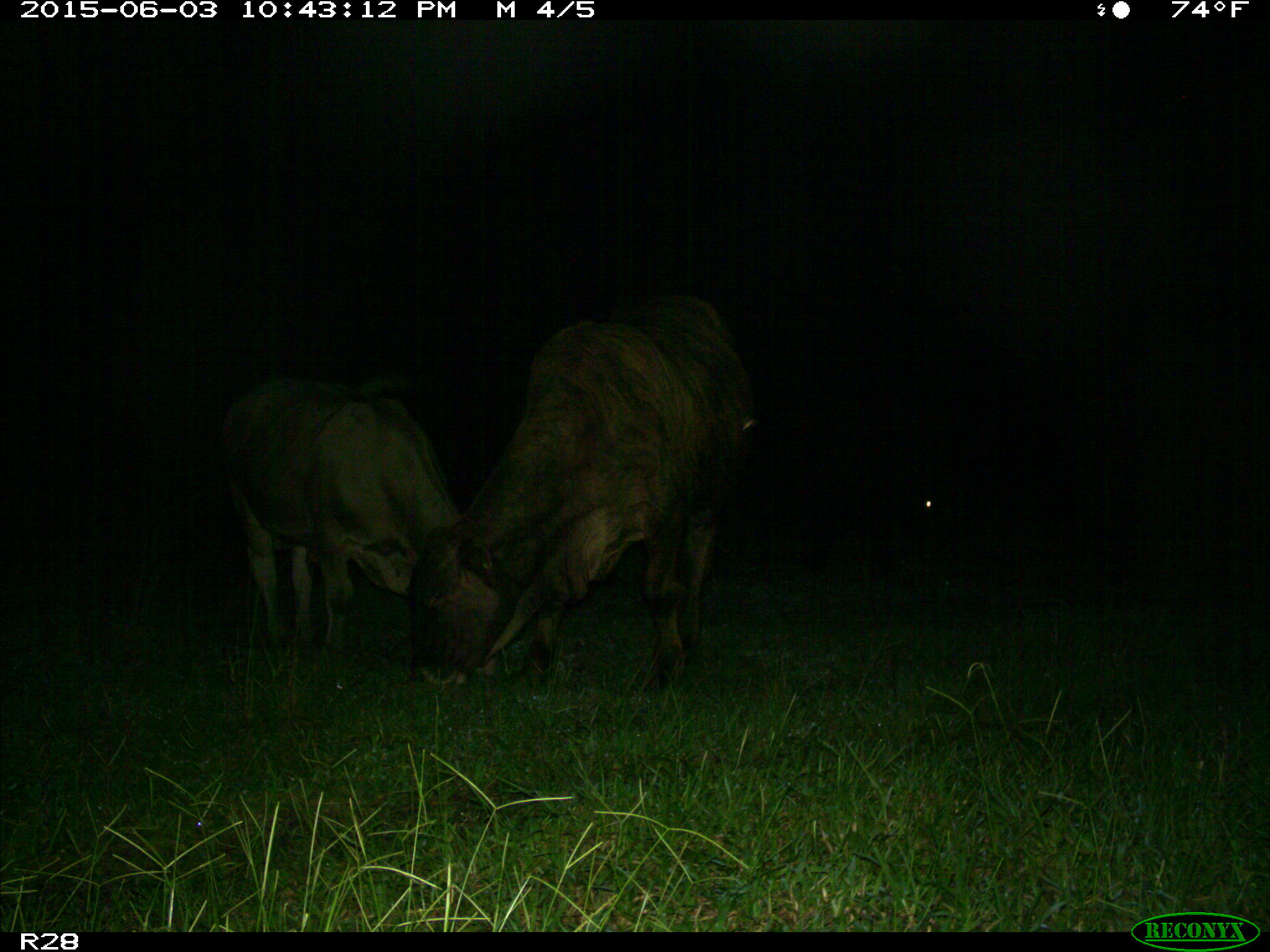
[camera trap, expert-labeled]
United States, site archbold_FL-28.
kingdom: Animalia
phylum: Chordata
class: Mammalia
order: Artiodactyla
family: Bovidae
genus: Bos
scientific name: Bos taurus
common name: domestic cow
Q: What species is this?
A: Bos taurus (domestic cow).